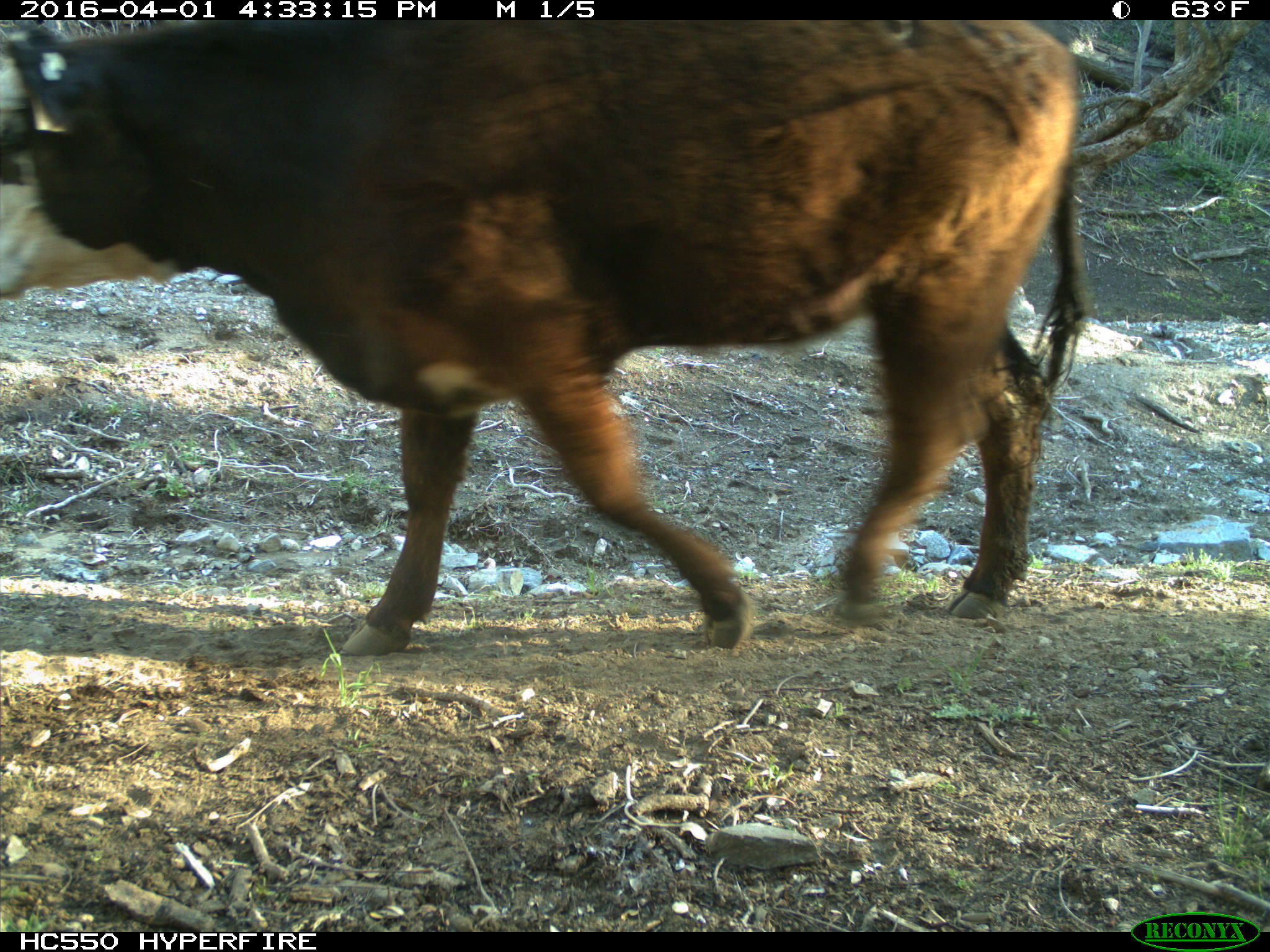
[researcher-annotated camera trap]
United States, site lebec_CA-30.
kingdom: Animalia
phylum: Chordata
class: Mammalia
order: Artiodactyla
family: Bovidae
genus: Bos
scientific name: Bos taurus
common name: domestic cow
Bos taurus (domestic cow).